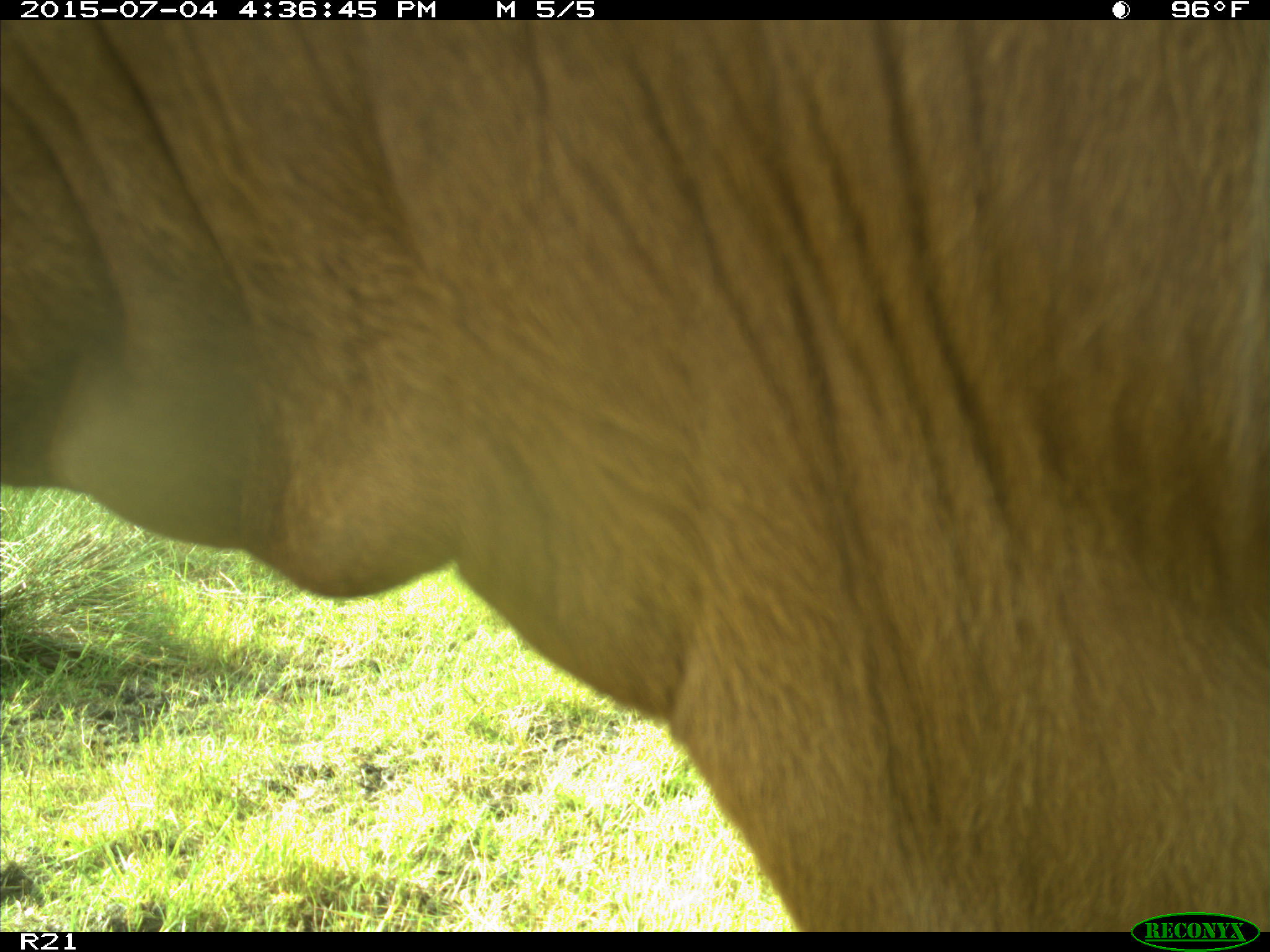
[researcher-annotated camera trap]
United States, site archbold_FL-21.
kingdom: Animalia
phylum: Chordata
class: Mammalia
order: Artiodactyla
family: Bovidae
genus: Bos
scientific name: Bos taurus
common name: domestic cow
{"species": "Bos taurus (domestic cow)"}